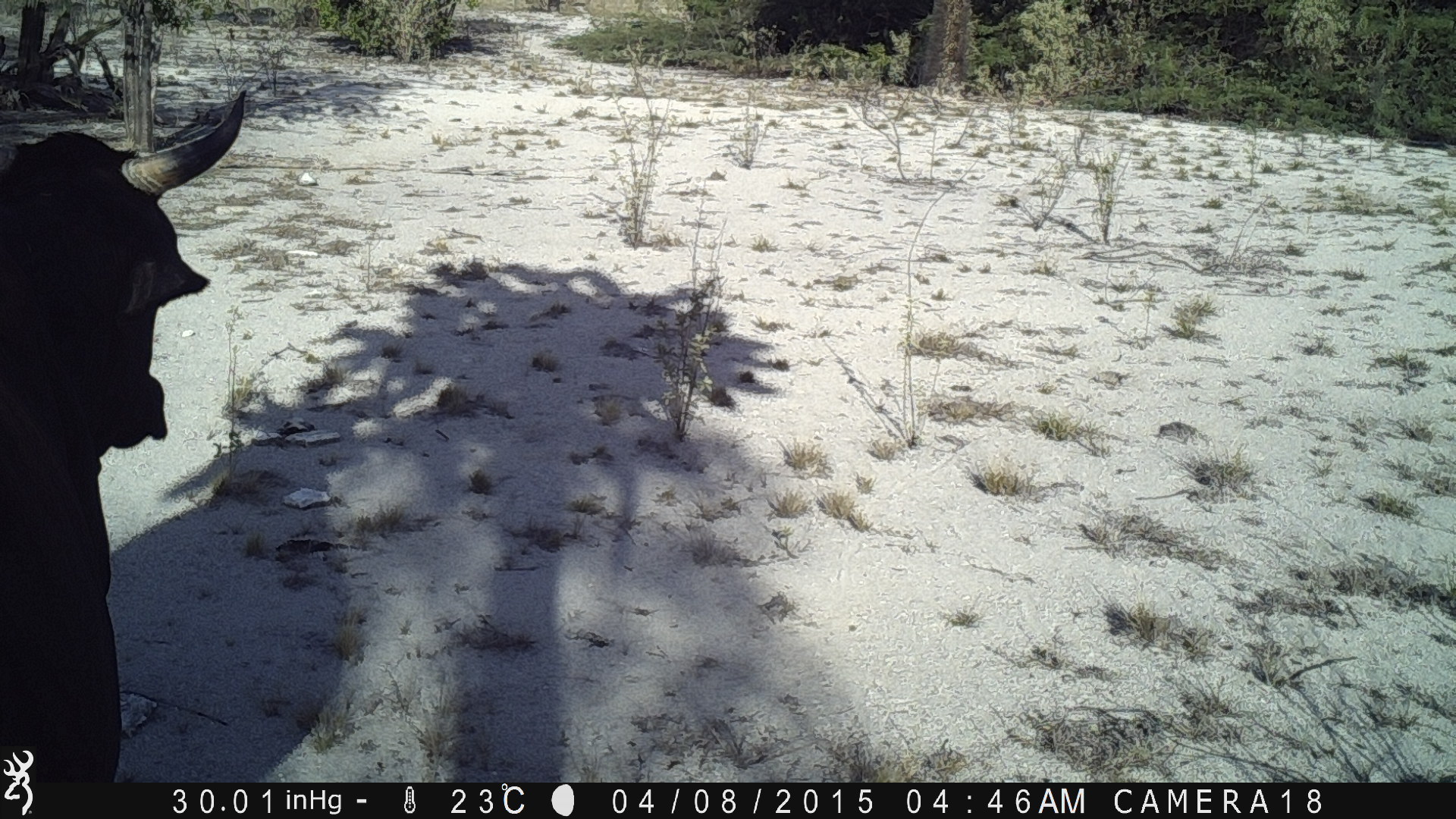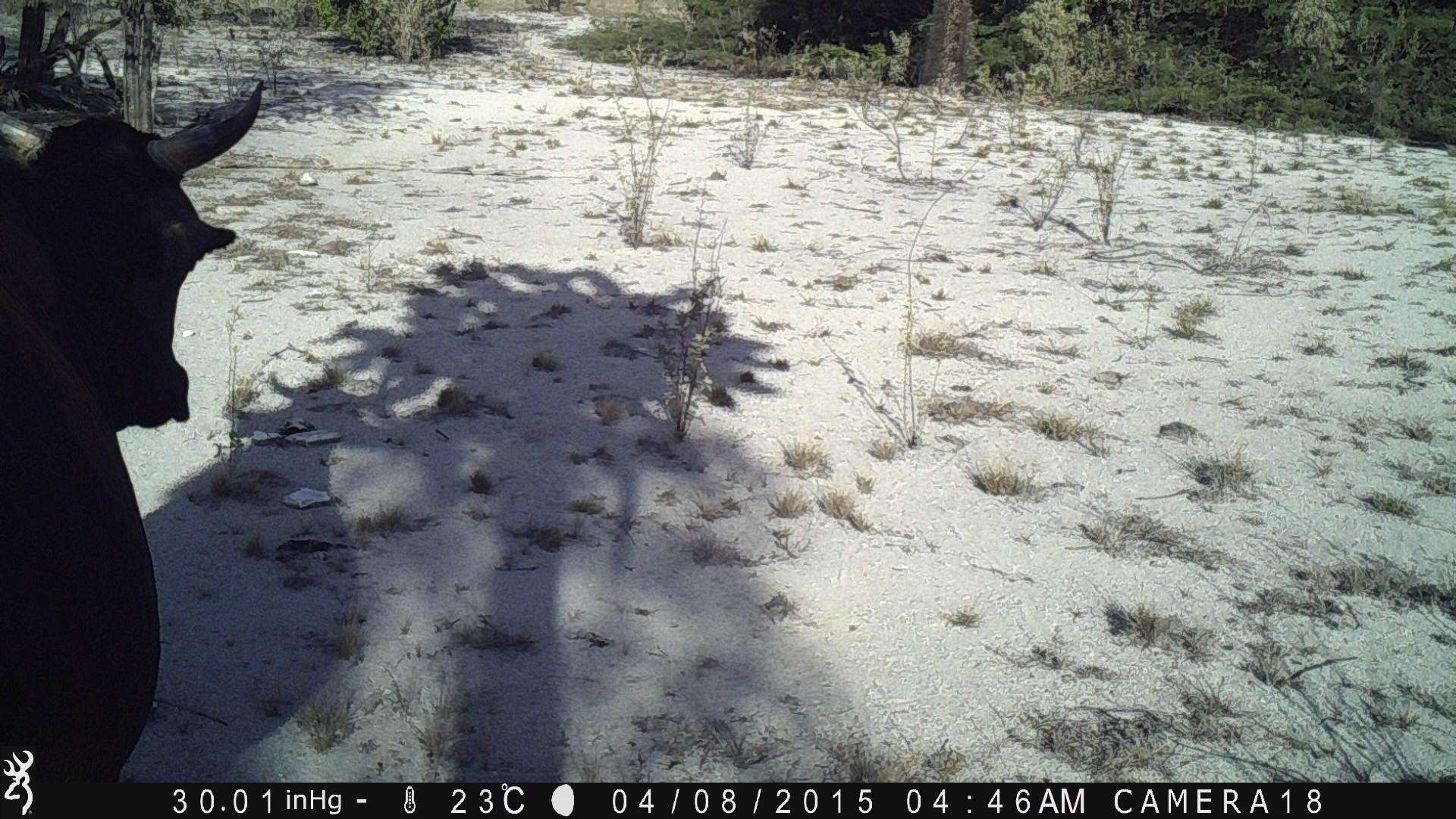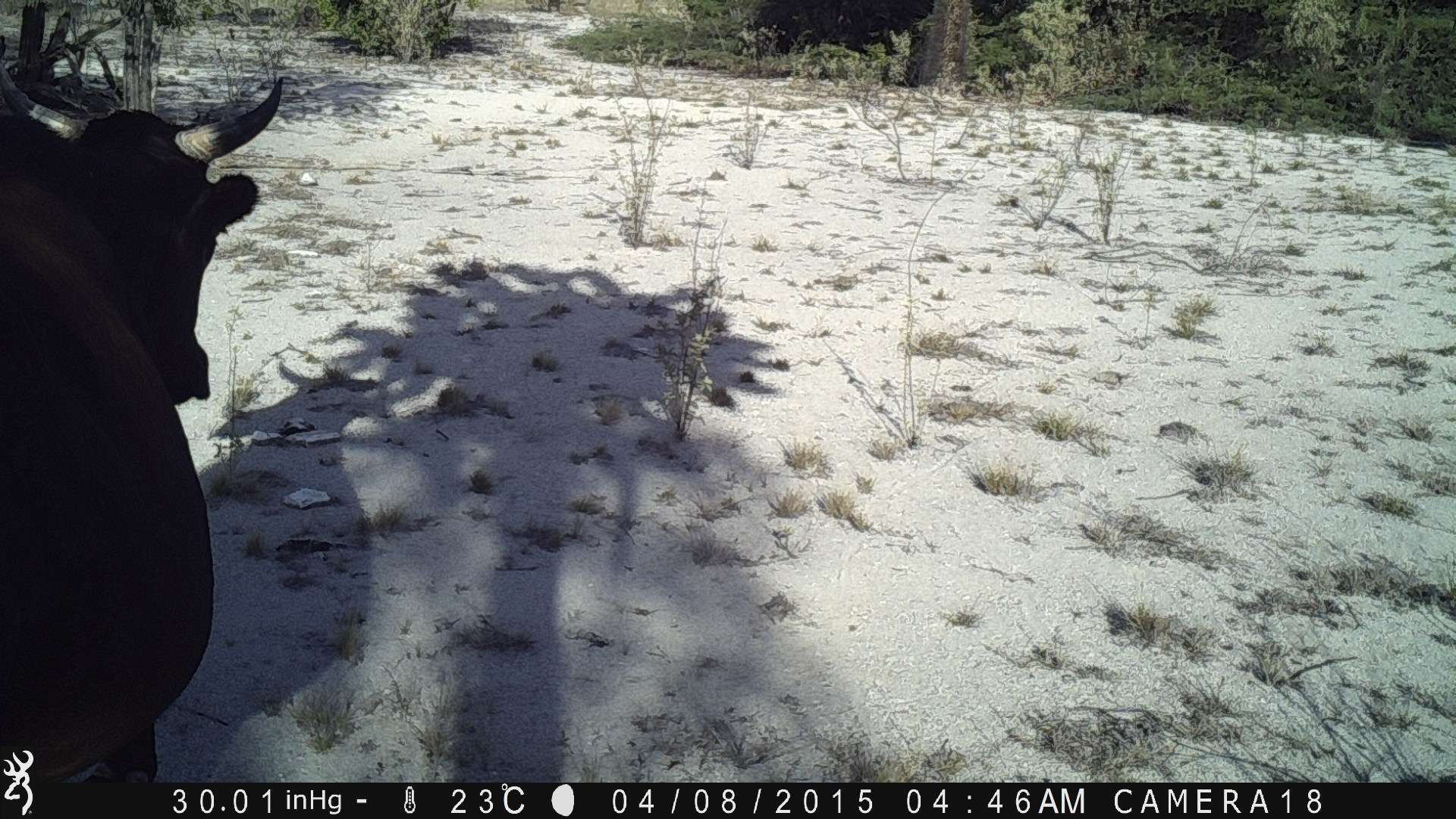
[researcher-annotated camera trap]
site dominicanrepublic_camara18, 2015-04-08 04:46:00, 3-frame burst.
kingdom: Animalia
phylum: Chordata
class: Mammalia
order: Artiodactyla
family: Bovidae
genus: Bos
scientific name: Bos taurus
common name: cattle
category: cow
Cow (cattle) (Bos taurus).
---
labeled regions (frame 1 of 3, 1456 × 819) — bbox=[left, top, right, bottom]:
cow: bbox=[1, 83, 256, 783]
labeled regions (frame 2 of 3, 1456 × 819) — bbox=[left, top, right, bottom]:
cow: bbox=[0, 75, 268, 791]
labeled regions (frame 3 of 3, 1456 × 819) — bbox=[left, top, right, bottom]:
cow: bbox=[1, 69, 286, 797]